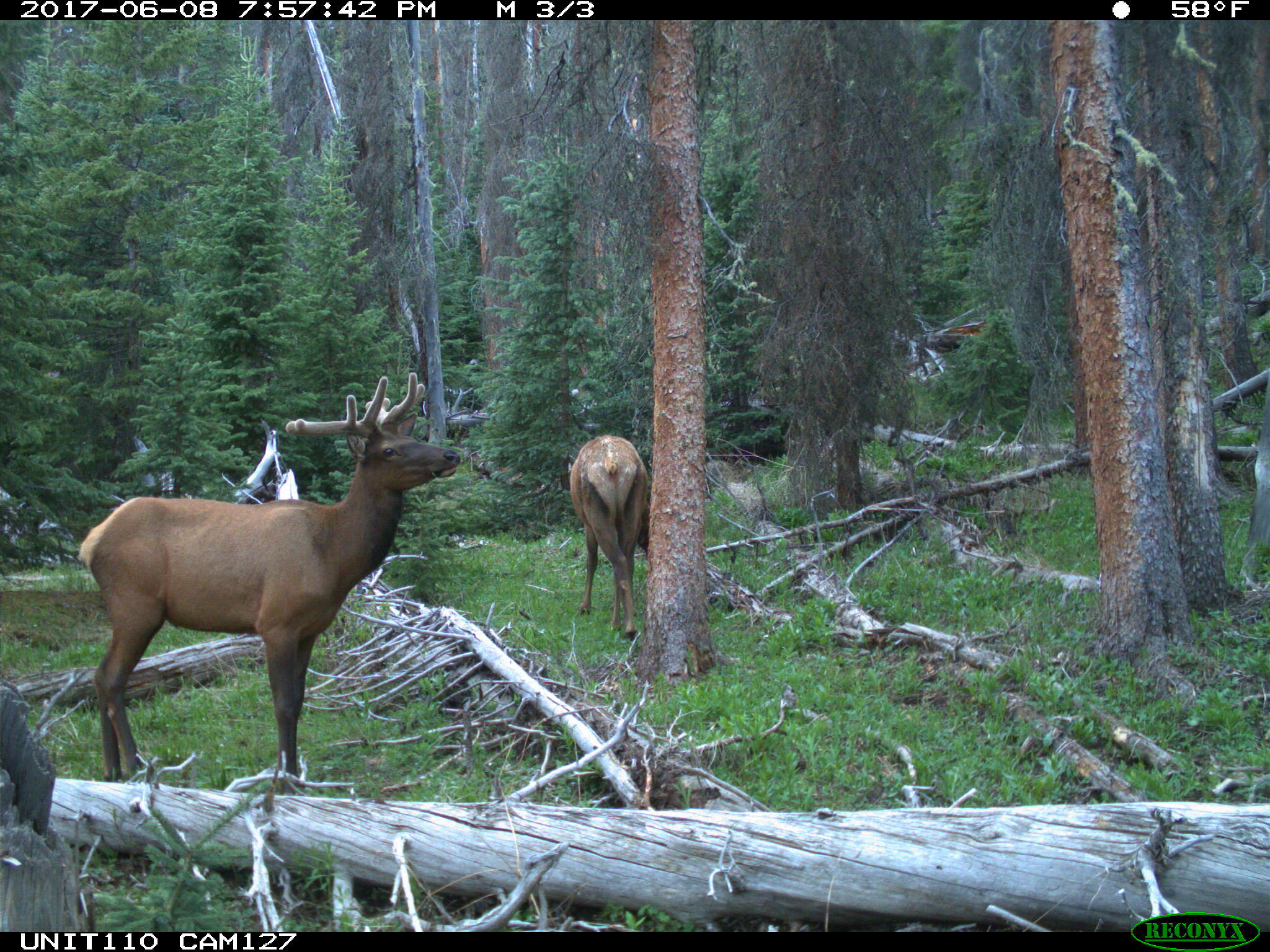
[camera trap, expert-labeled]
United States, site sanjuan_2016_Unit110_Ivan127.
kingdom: Animalia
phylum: Chordata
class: Mammalia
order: Artiodactyla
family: Cervidae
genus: Cervus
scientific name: Cervus elaphus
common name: red deer